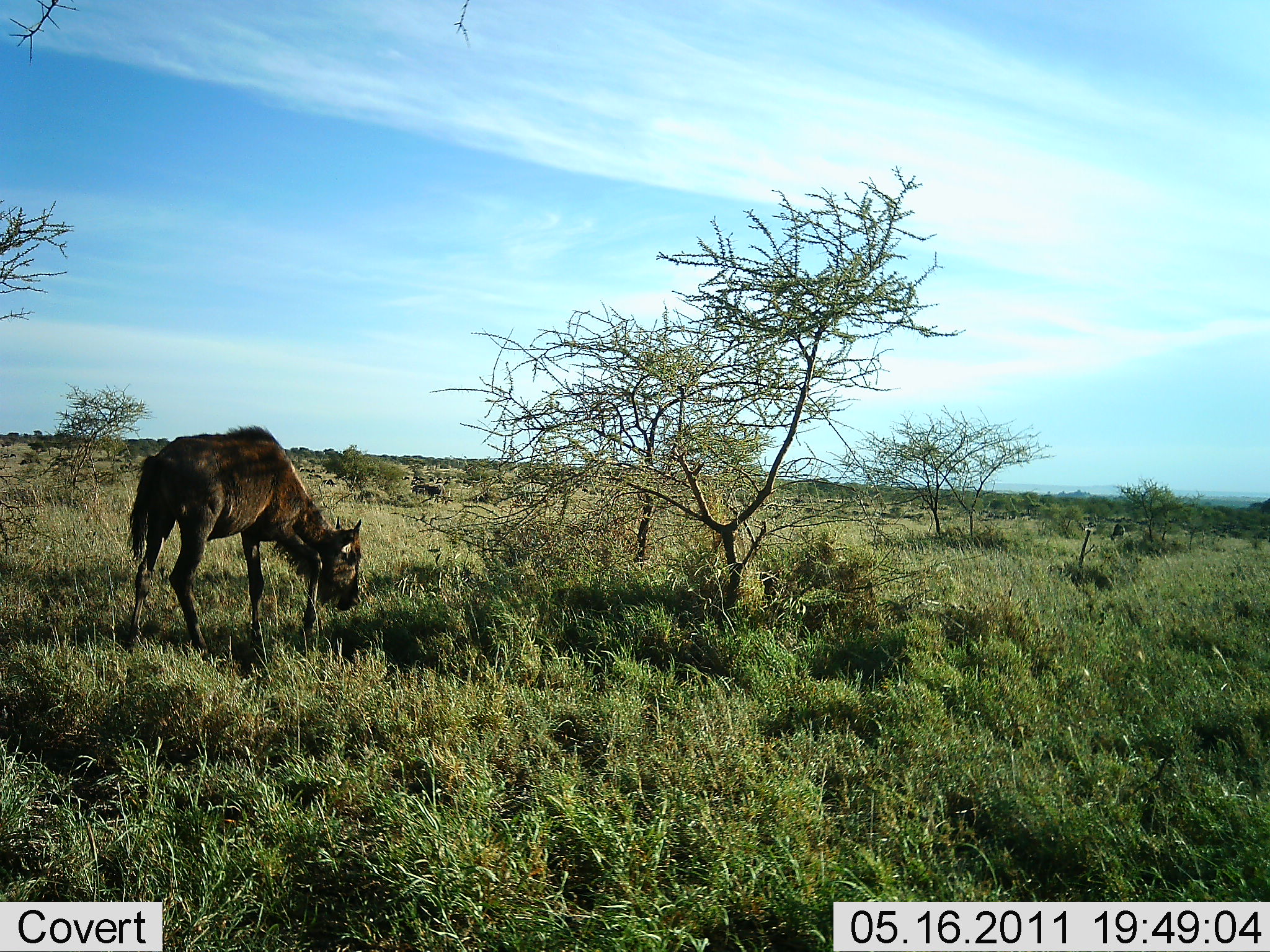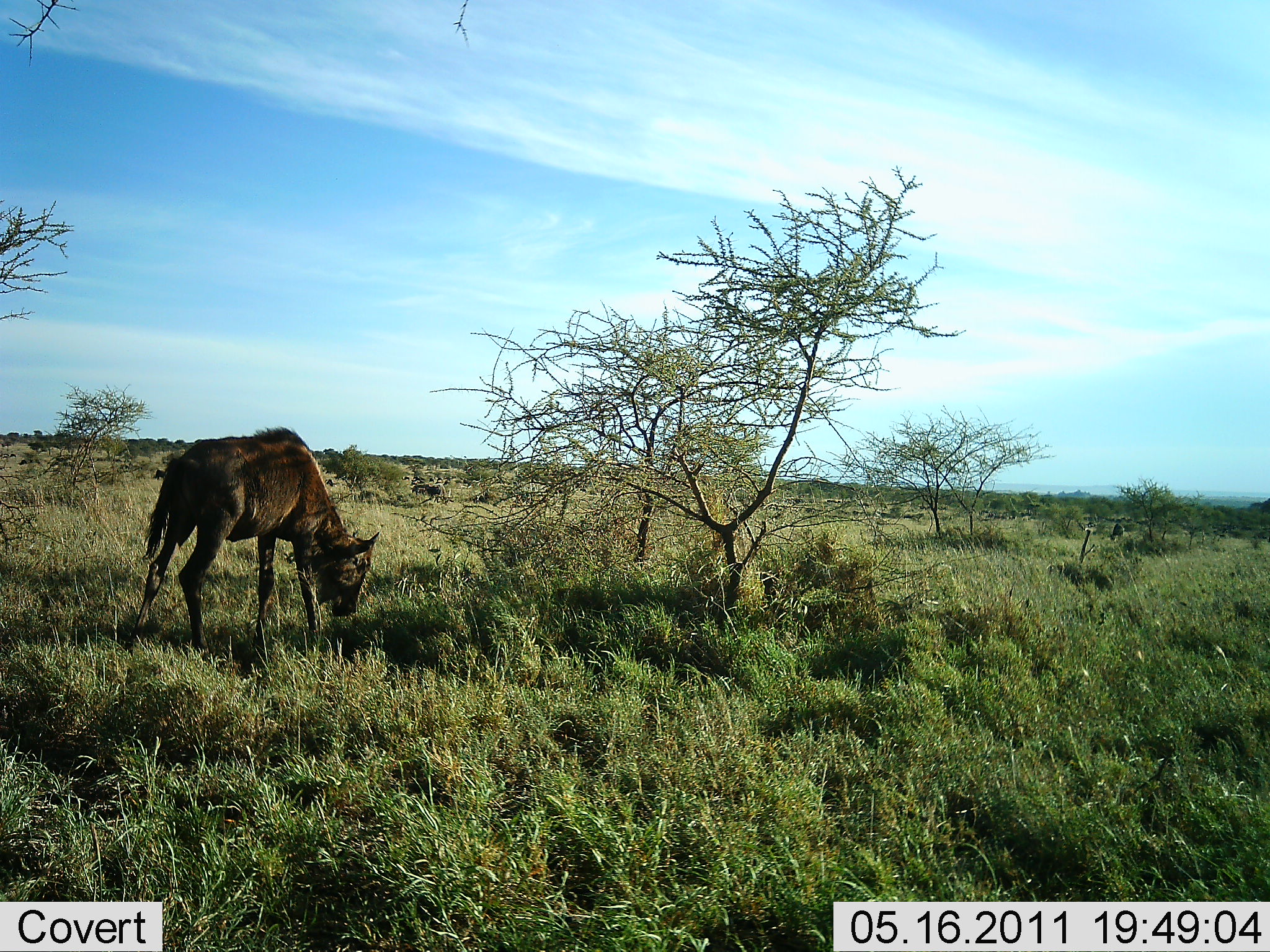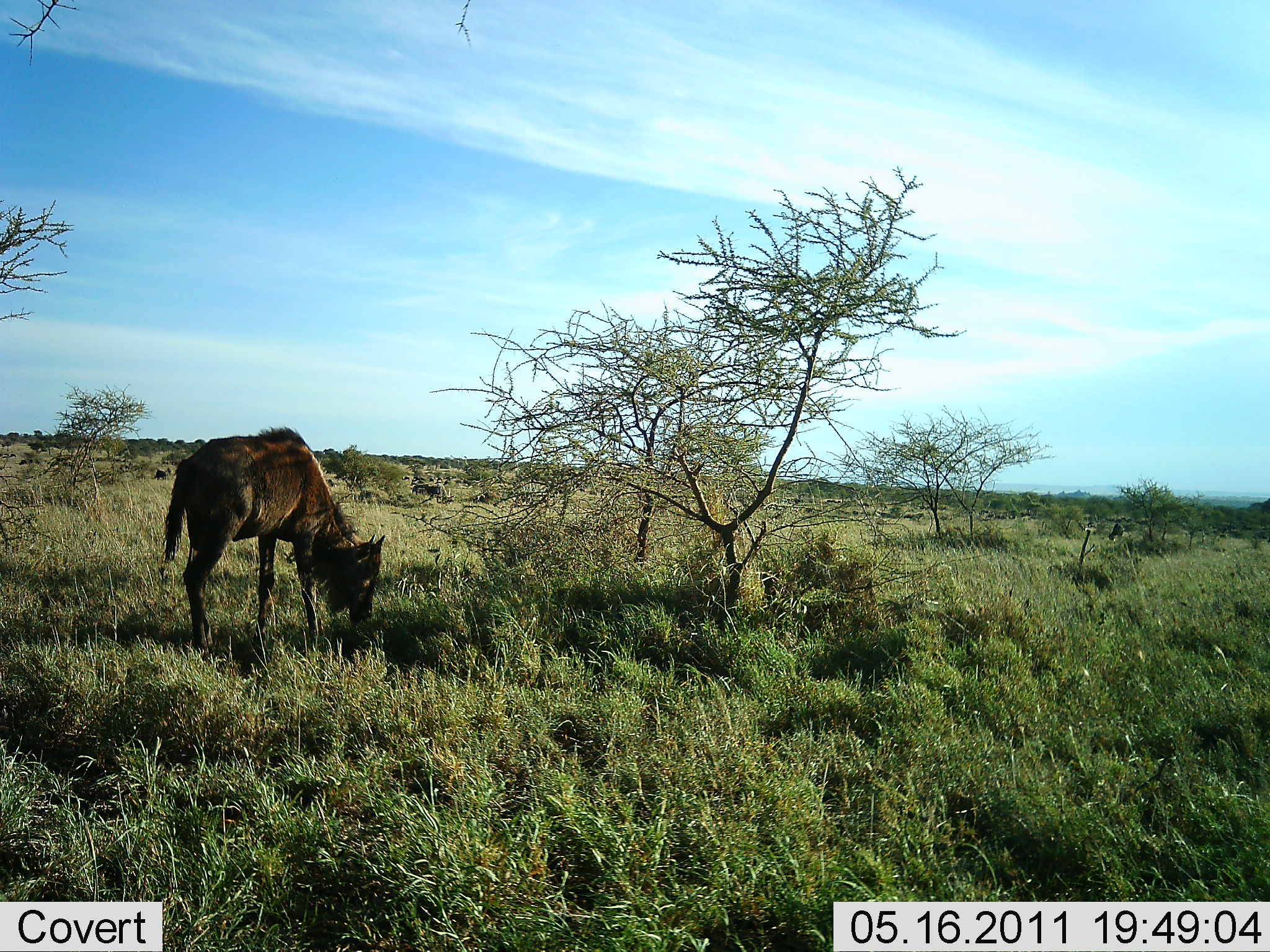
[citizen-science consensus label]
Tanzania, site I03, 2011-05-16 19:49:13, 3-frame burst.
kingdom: Animalia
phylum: Chordata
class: Mammalia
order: Artiodactyla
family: Bovidae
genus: Connochaetes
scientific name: Connochaetes taurinus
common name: blue wildebeest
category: wildebeest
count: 1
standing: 13%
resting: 0%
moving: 7%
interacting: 0%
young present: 27%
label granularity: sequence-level